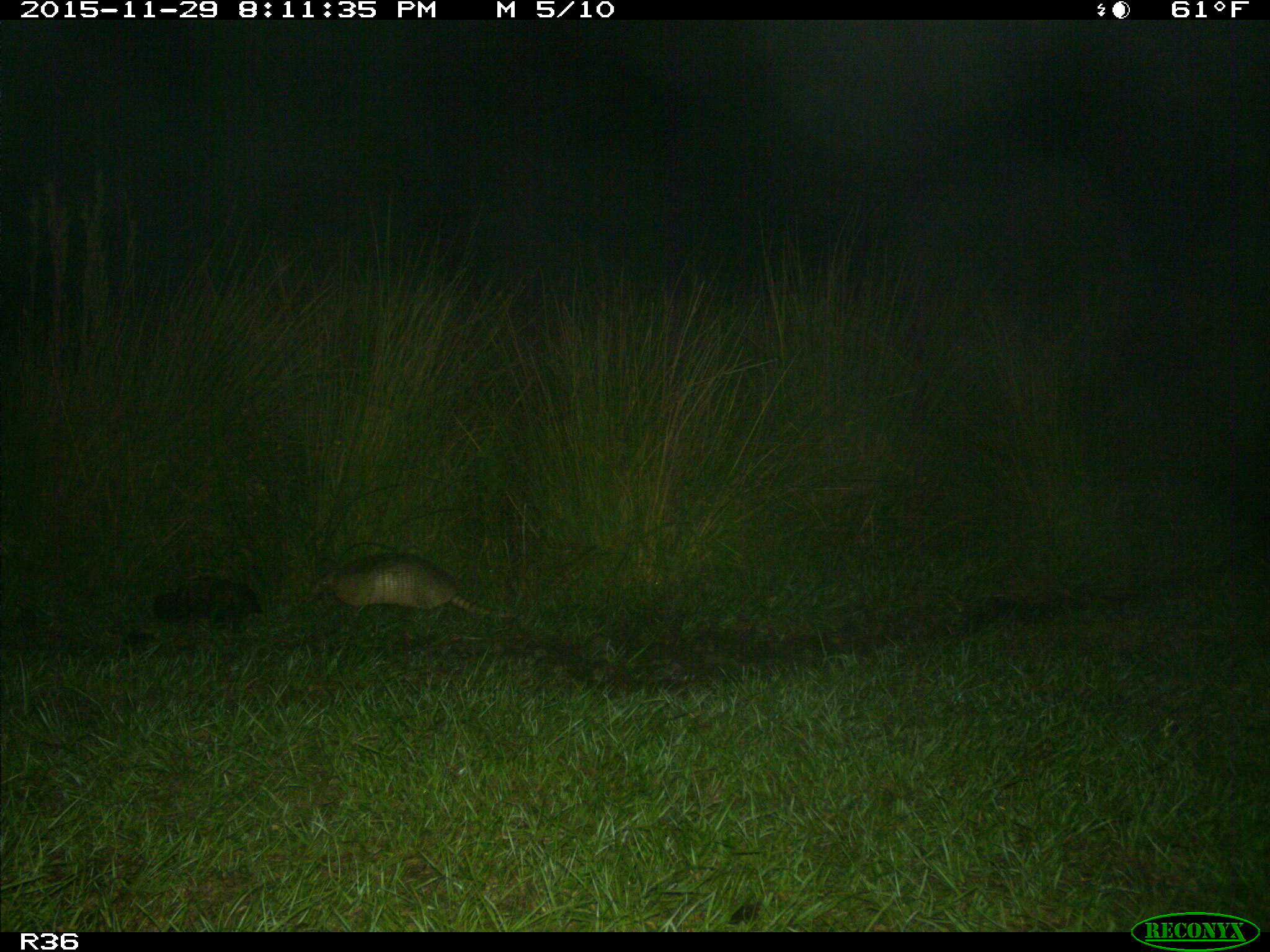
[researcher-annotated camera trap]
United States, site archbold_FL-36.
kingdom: Animalia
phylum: Chordata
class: Mammalia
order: Cingulata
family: Dasypodidae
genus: Dasypus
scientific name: Dasypus novemcinctus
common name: nine-banded armadillo